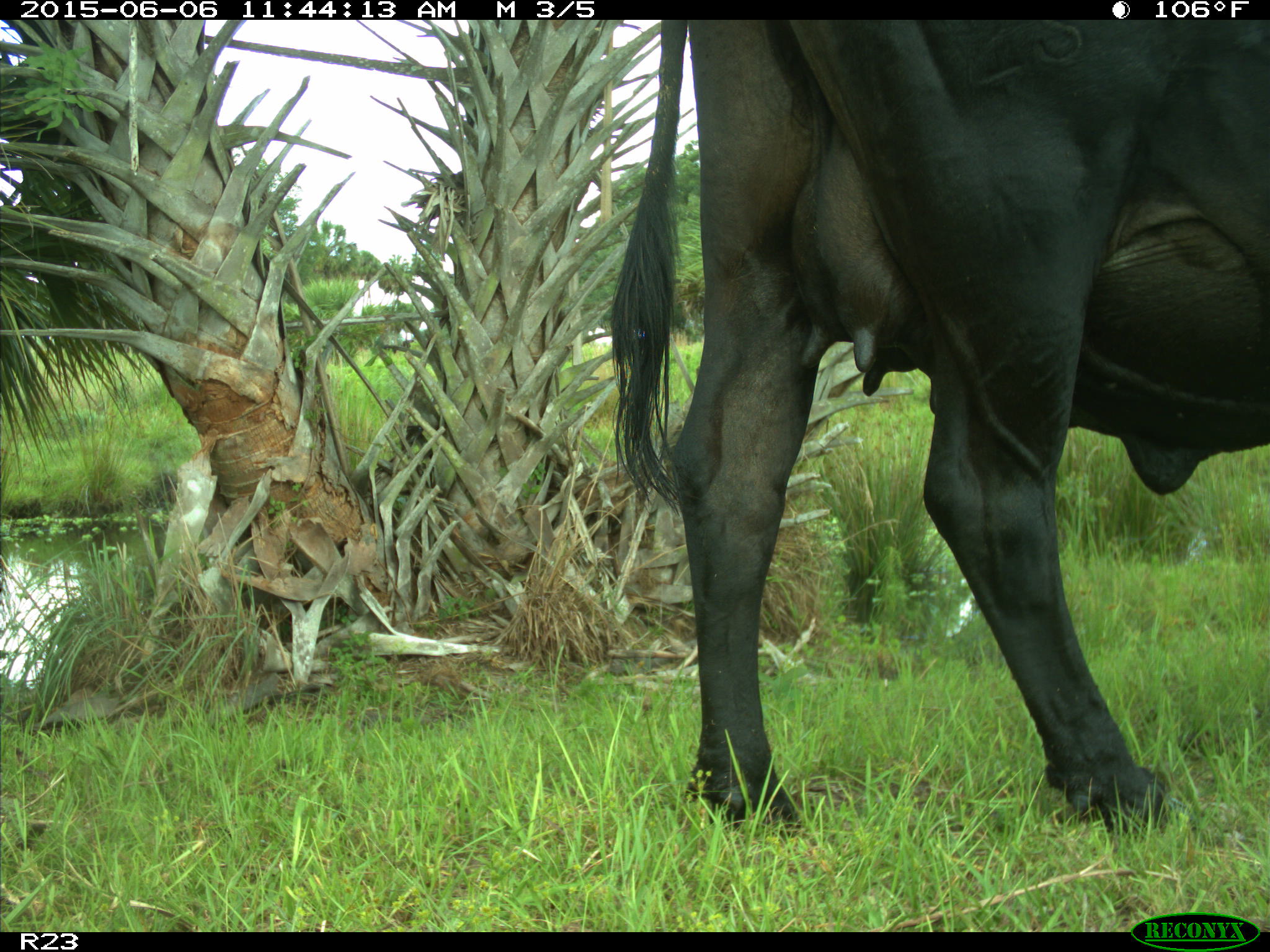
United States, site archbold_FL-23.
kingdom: Animalia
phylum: Chordata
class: Mammalia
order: Artiodactyla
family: Bovidae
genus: Bos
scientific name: Bos taurus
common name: domestic cow